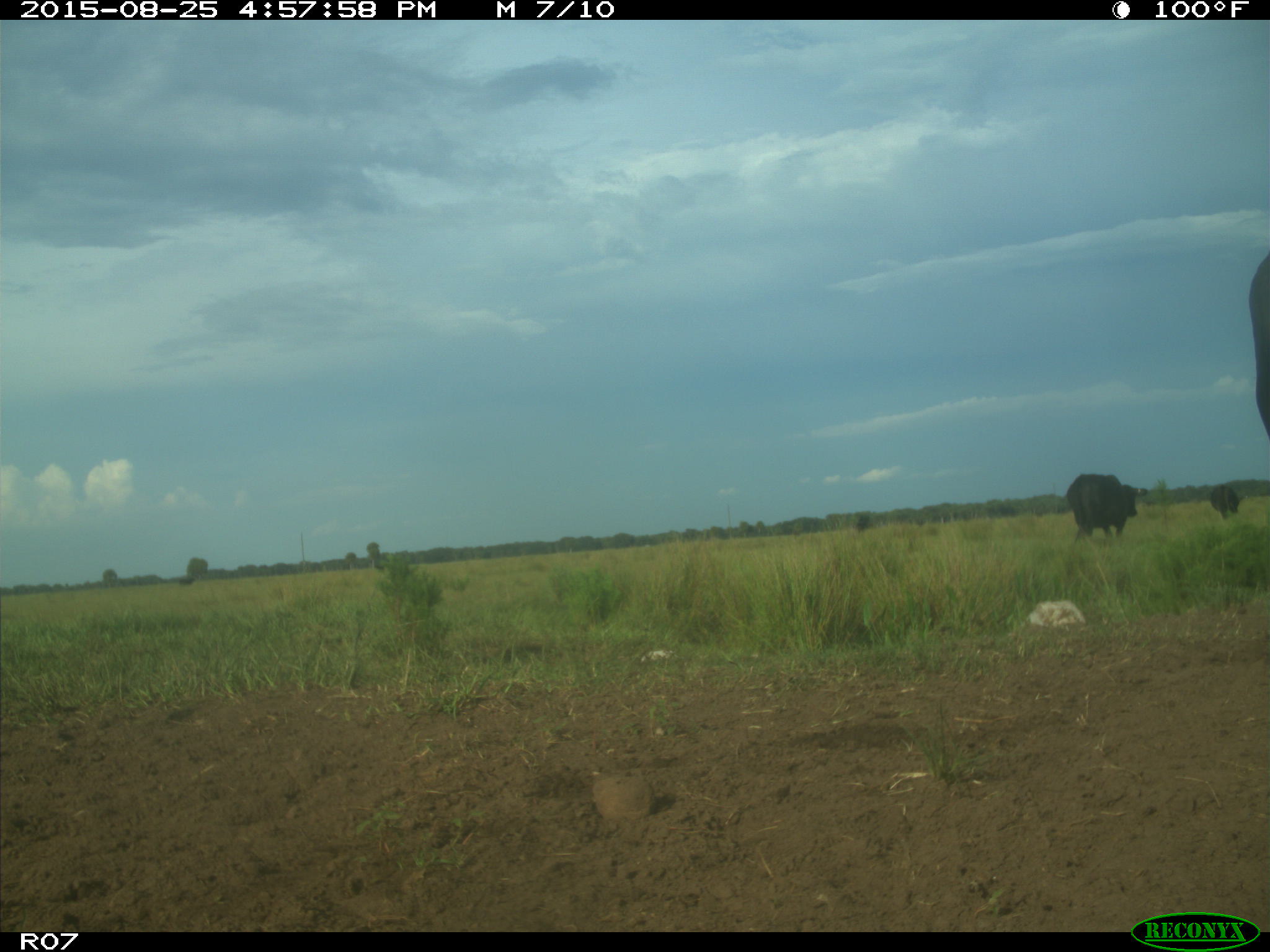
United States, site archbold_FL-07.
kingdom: Animalia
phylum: Chordata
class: Mammalia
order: Artiodactyla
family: Bovidae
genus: Bos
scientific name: Bos taurus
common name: domestic cow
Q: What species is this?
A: Bos taurus (domestic cow).